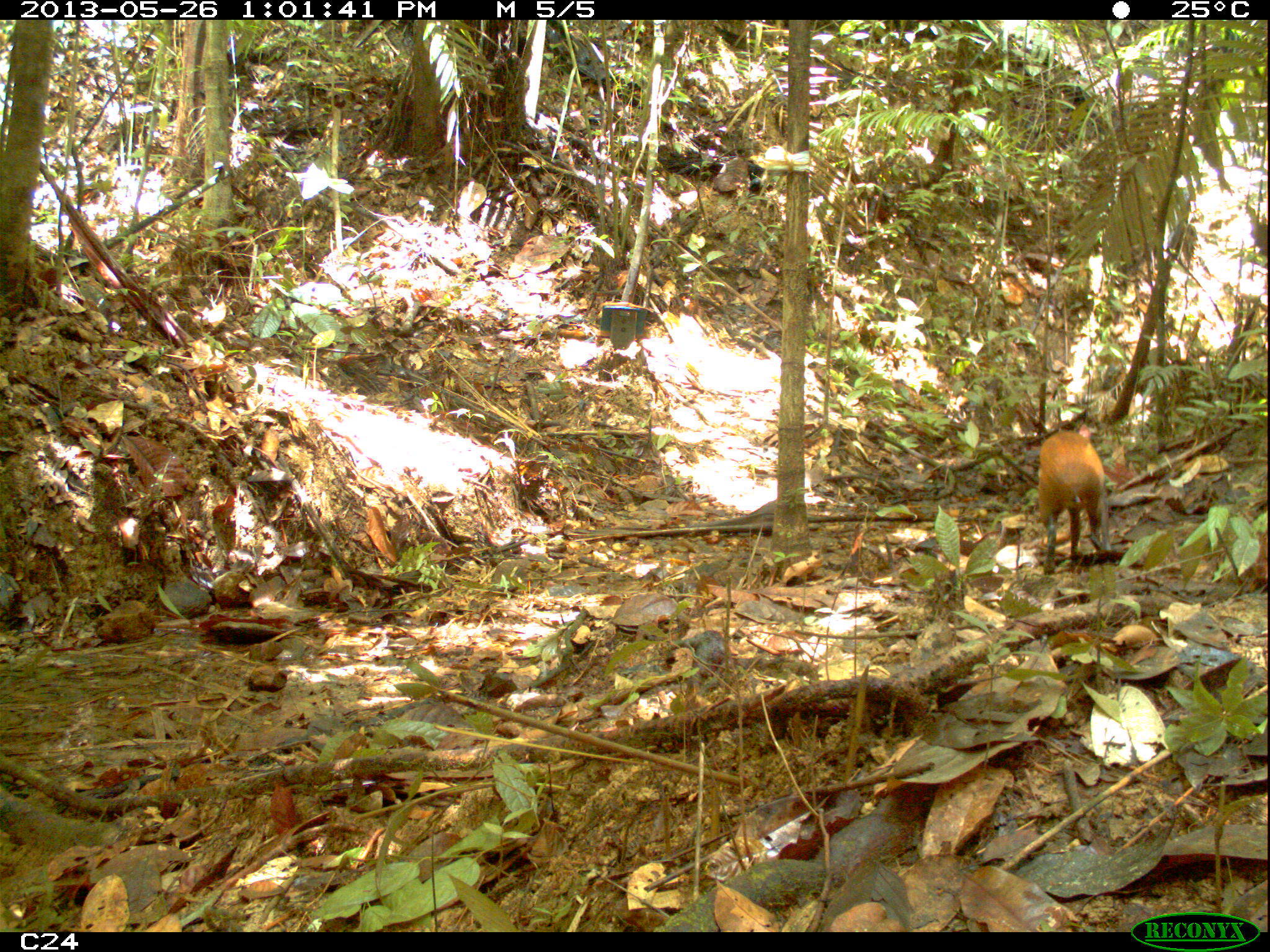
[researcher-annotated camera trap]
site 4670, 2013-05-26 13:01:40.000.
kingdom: Animalia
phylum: Chordata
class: Mammalia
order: Rodentia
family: Dasyproctidae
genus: Dasyprocta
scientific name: Dasyprocta leporina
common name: red-rumped agouti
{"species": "Dasyprocta leporina (red-rumped agouti)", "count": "1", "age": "adult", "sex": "female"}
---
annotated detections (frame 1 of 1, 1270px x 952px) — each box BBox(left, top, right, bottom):
dasyprocta leporina: BBox(1036, 424, 1110, 575)